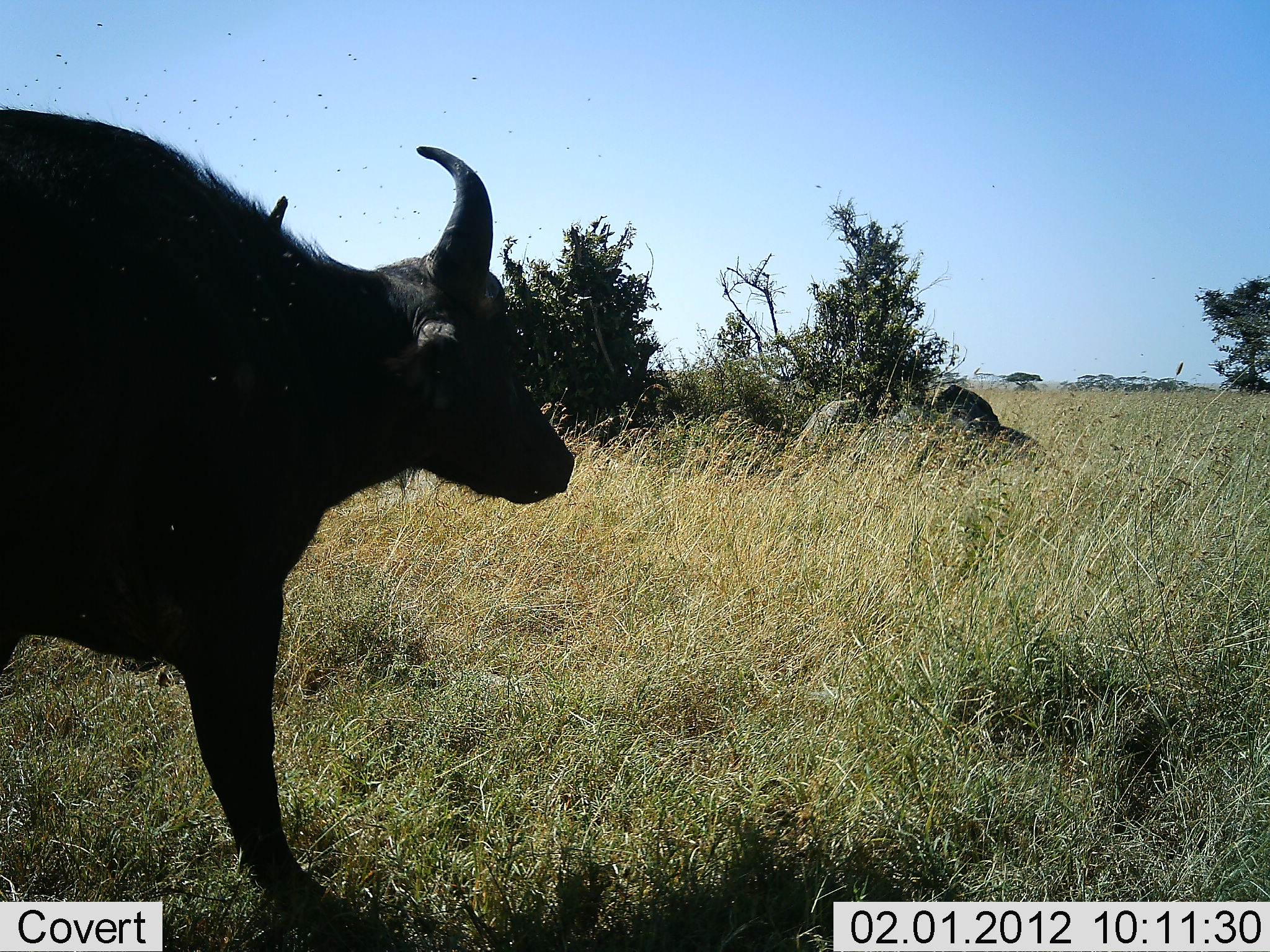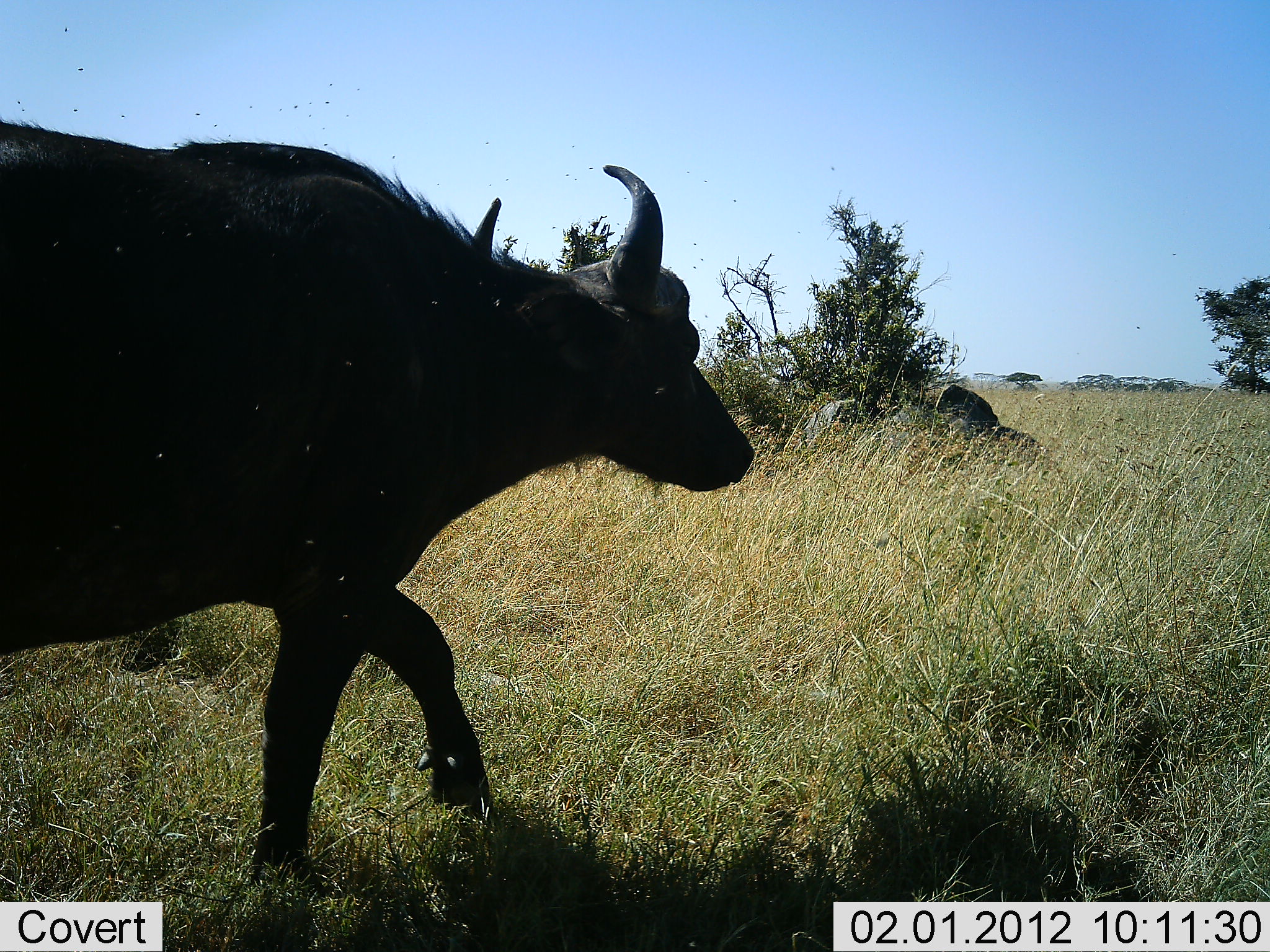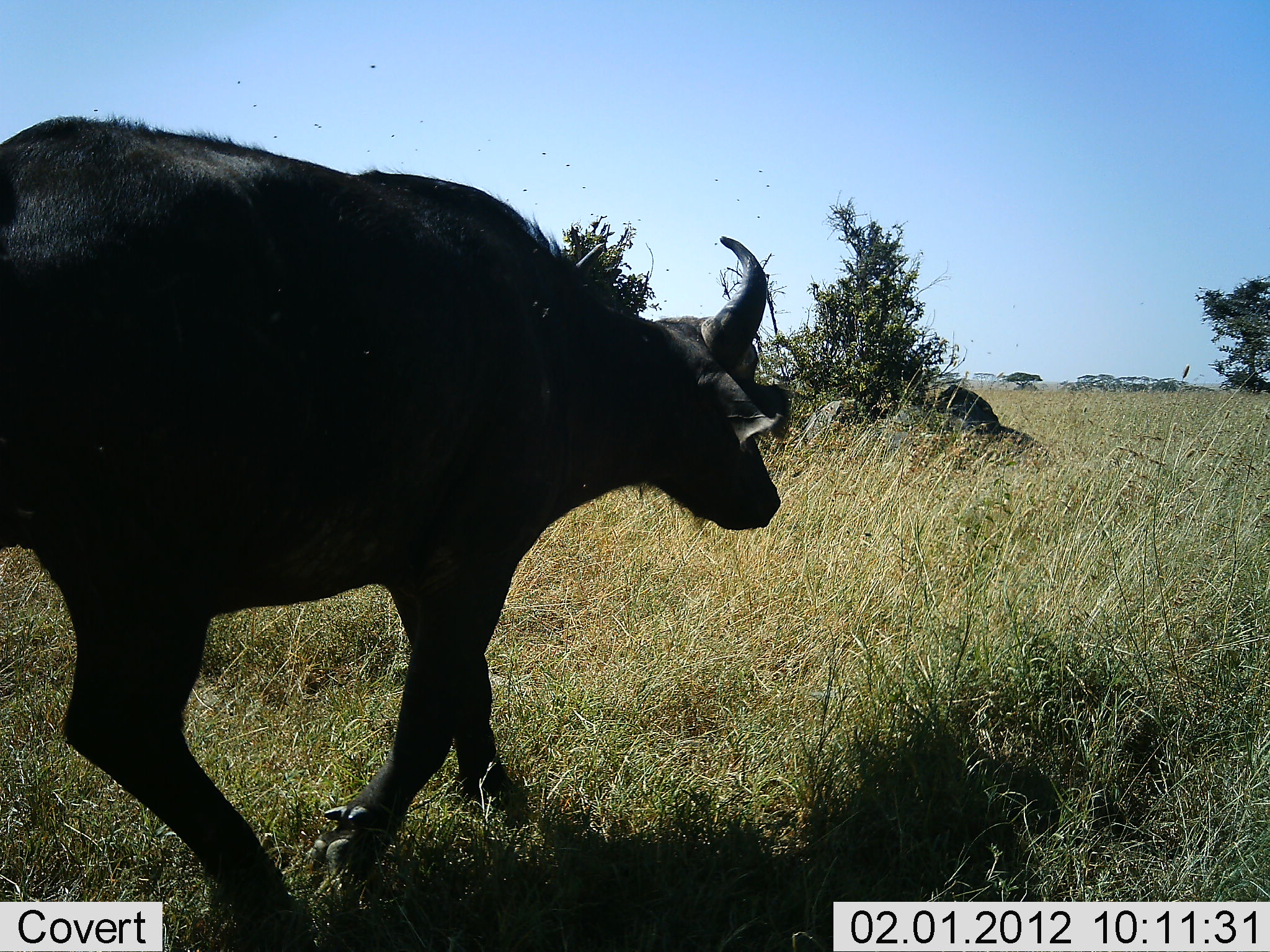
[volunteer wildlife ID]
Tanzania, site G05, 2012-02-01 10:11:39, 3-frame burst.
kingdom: Animalia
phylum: Chordata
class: Mammalia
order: Artiodactyla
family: Bovidae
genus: Syncerus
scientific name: Syncerus caffer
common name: cape buffalo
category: buffalo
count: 1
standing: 4%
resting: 0%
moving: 100%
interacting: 0%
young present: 0%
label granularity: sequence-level